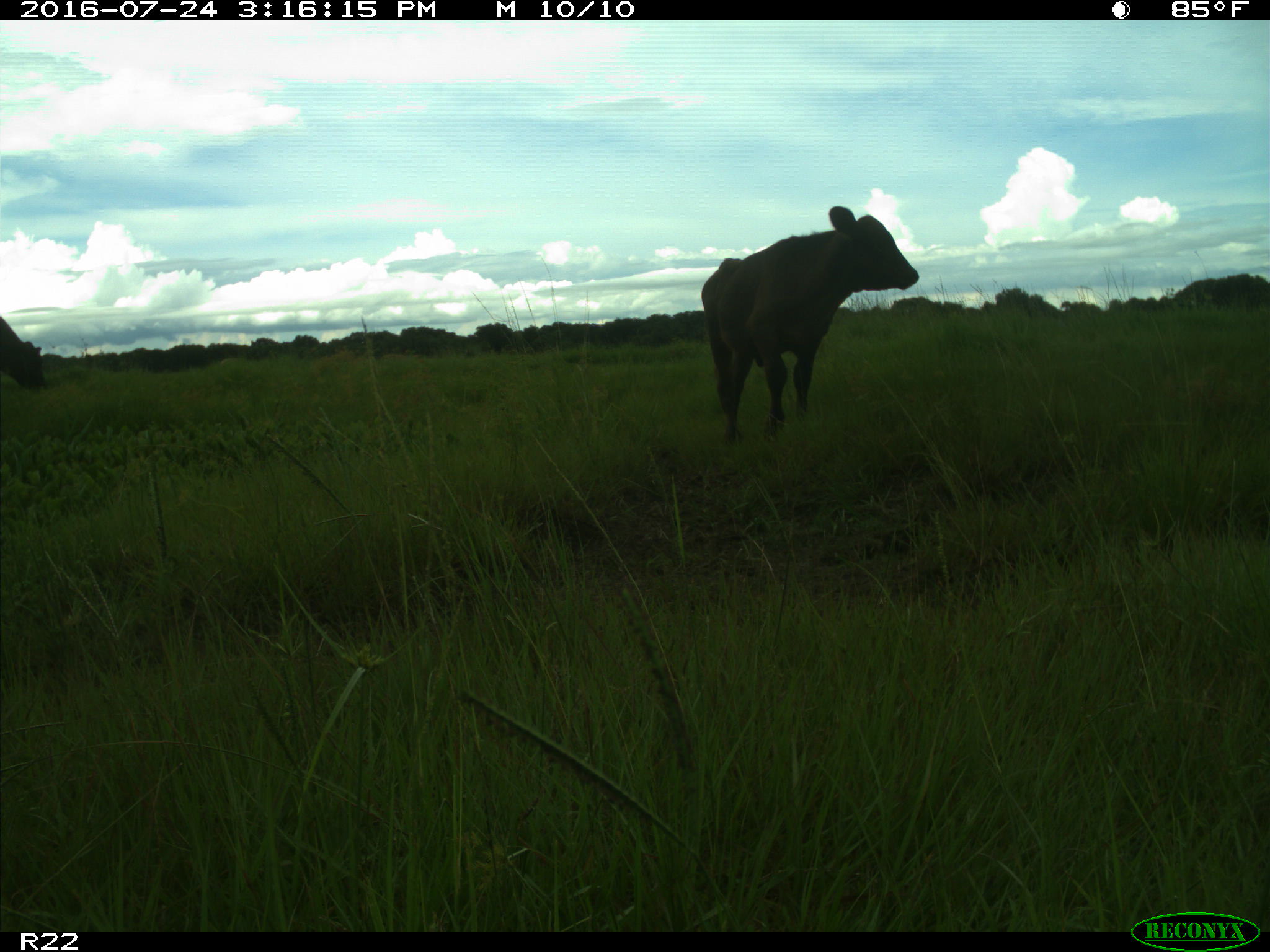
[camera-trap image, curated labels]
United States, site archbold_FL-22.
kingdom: Animalia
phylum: Chordata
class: Mammalia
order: Artiodactyla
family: Bovidae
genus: Bos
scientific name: Bos taurus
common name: domestic cow